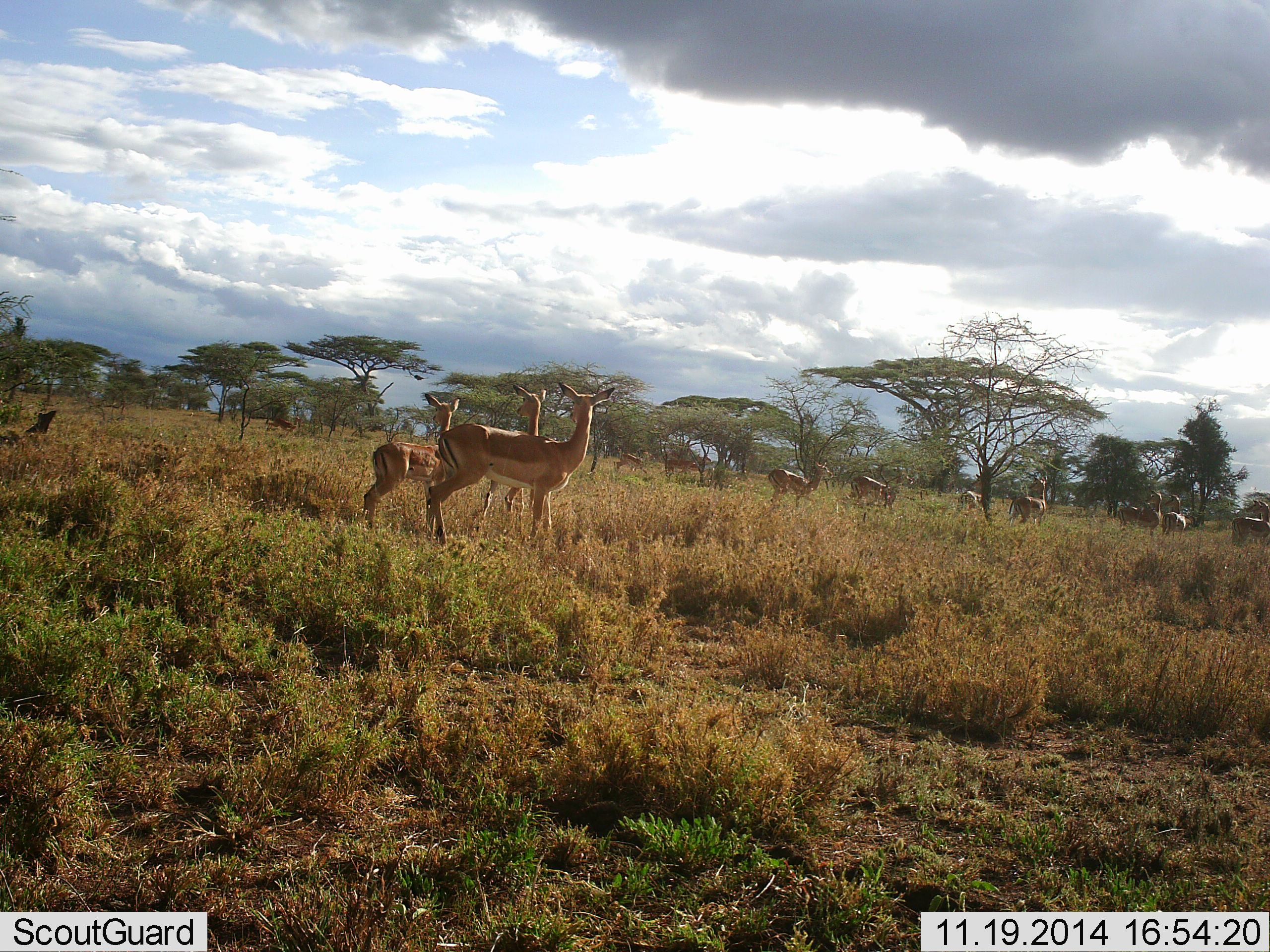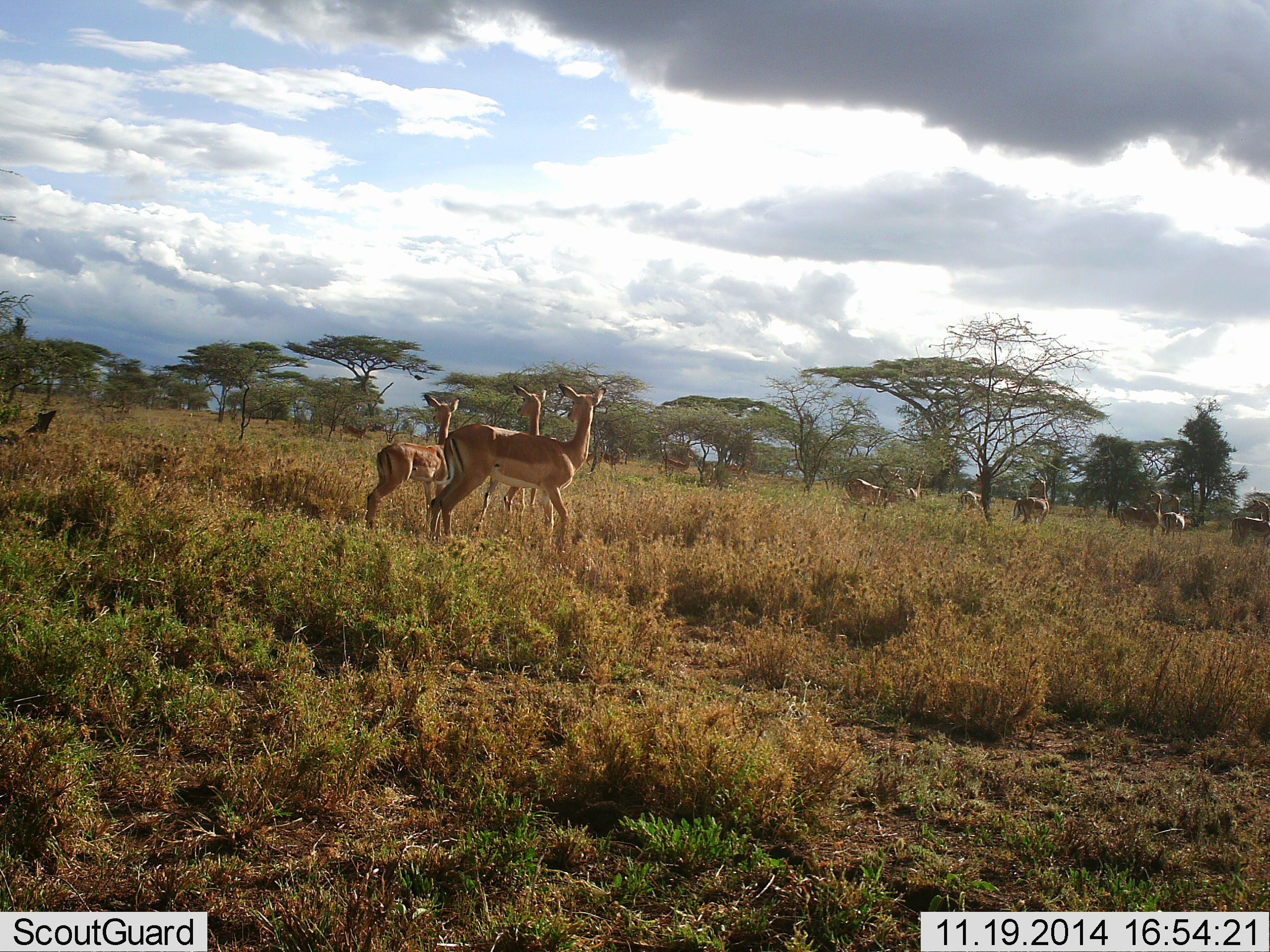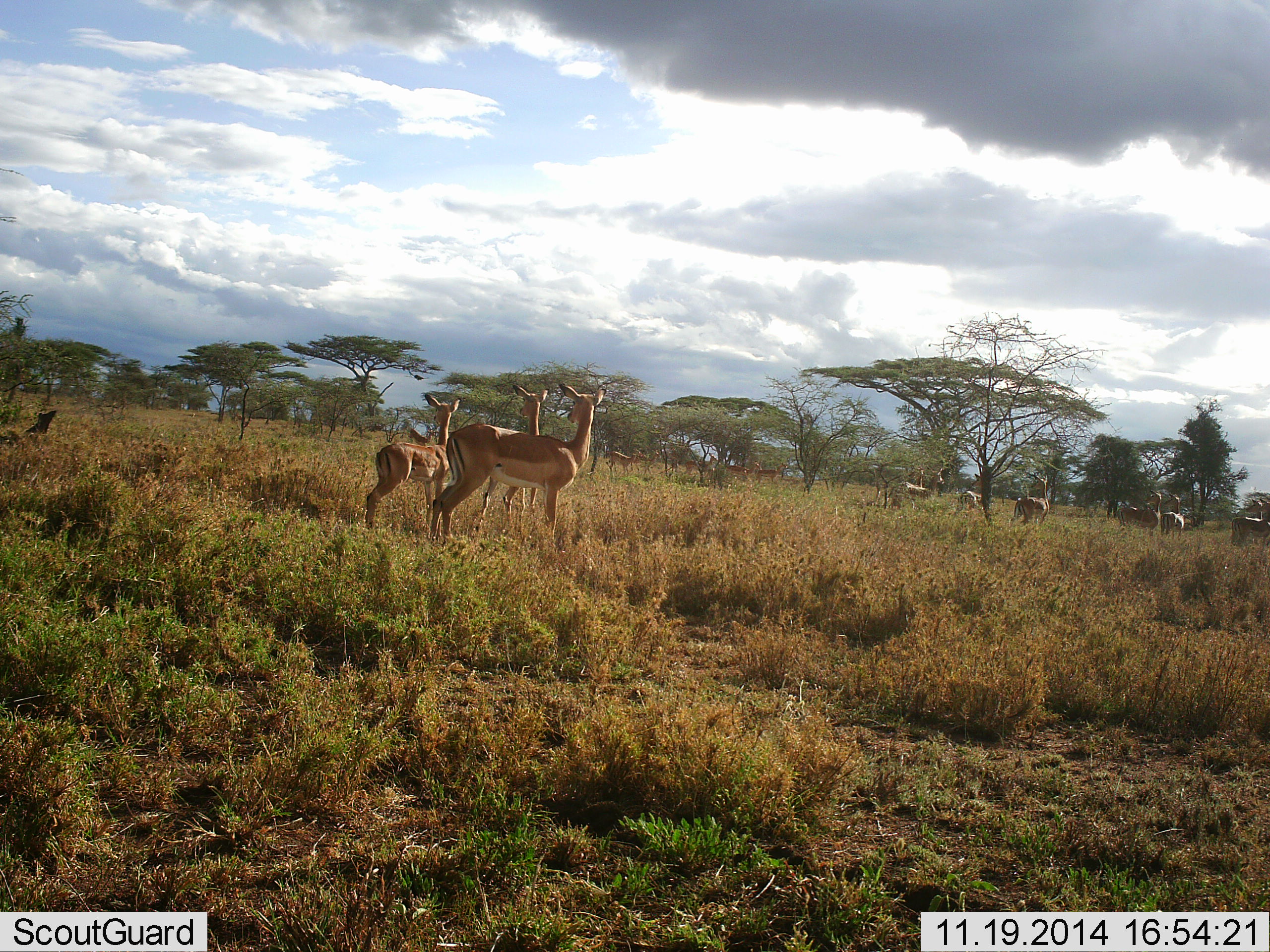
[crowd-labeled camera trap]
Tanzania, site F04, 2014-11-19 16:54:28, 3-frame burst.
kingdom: Animalia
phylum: Chordata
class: Mammalia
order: Artiodactyla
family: Bovidae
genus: Aepyceros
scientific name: Aepyceros melampus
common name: impala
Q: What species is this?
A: Impala (Aepyceros melampus).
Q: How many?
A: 11-50.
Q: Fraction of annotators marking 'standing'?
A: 90%.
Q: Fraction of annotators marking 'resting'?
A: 0%.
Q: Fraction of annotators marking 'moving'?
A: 90%.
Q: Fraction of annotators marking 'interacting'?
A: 0%.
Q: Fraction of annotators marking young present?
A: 0%.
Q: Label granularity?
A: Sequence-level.